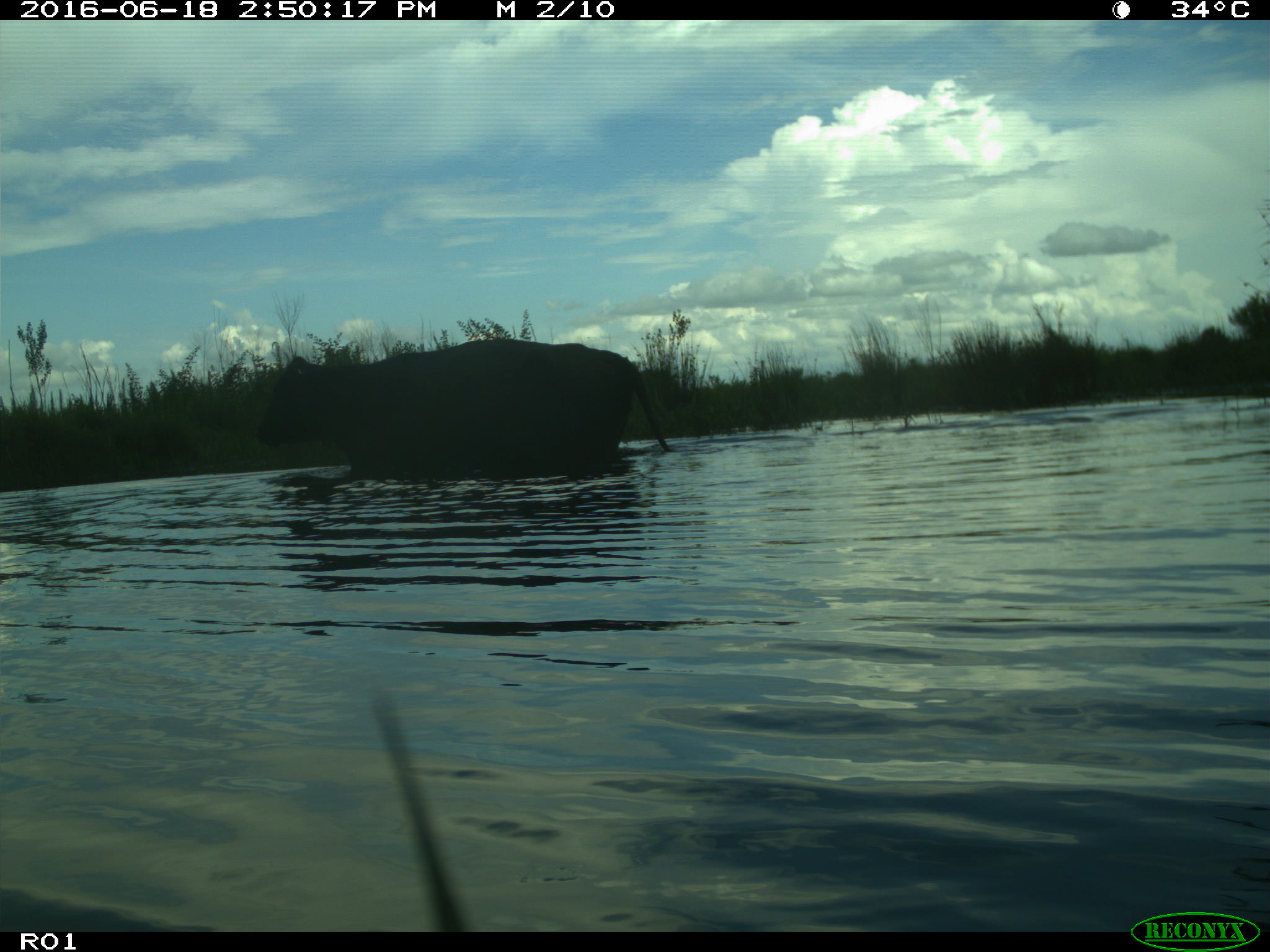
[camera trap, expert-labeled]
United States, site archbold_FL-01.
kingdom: Animalia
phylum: Chordata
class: Mammalia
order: Artiodactyla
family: Bovidae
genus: Bos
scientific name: Bos taurus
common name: domestic cow